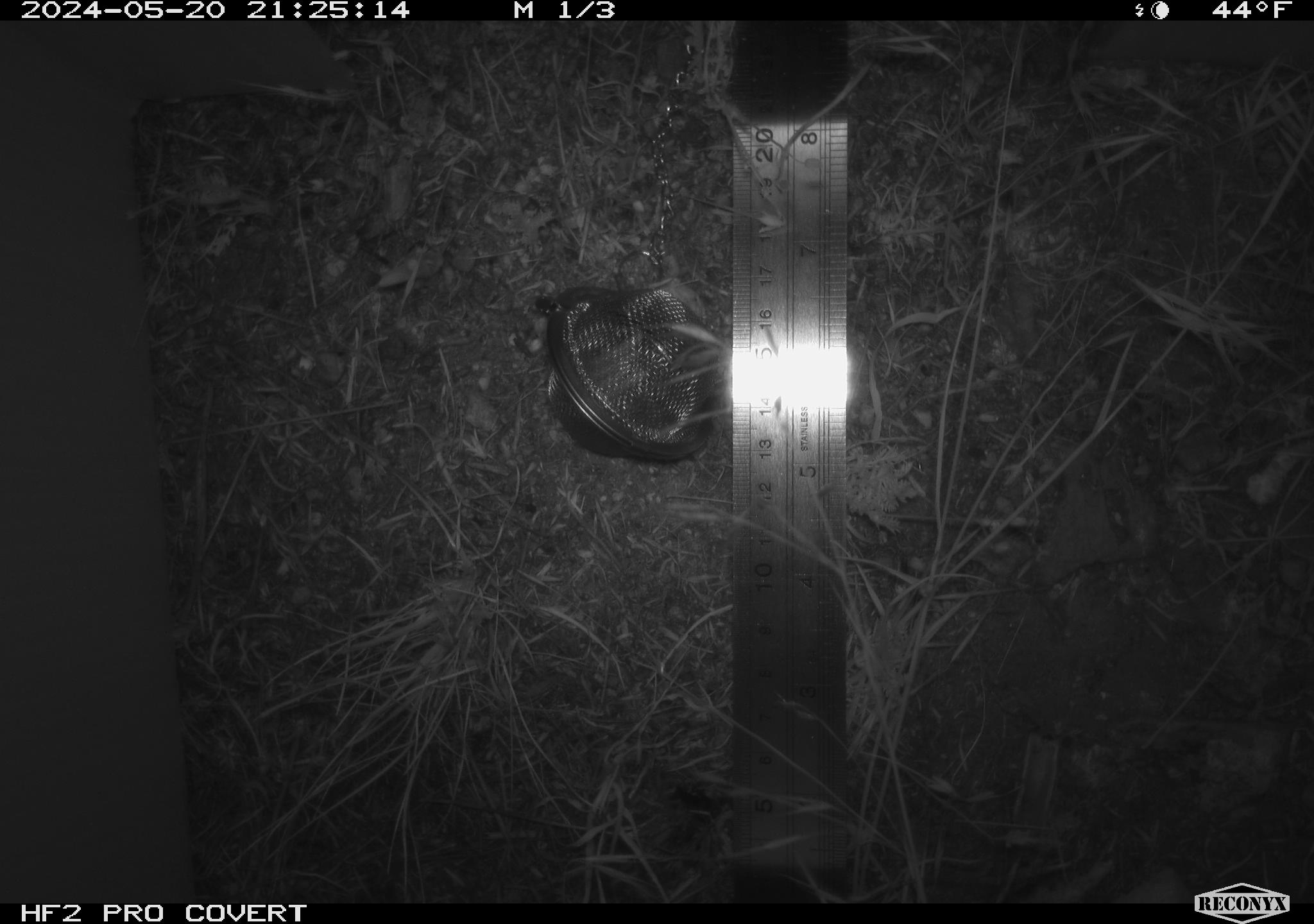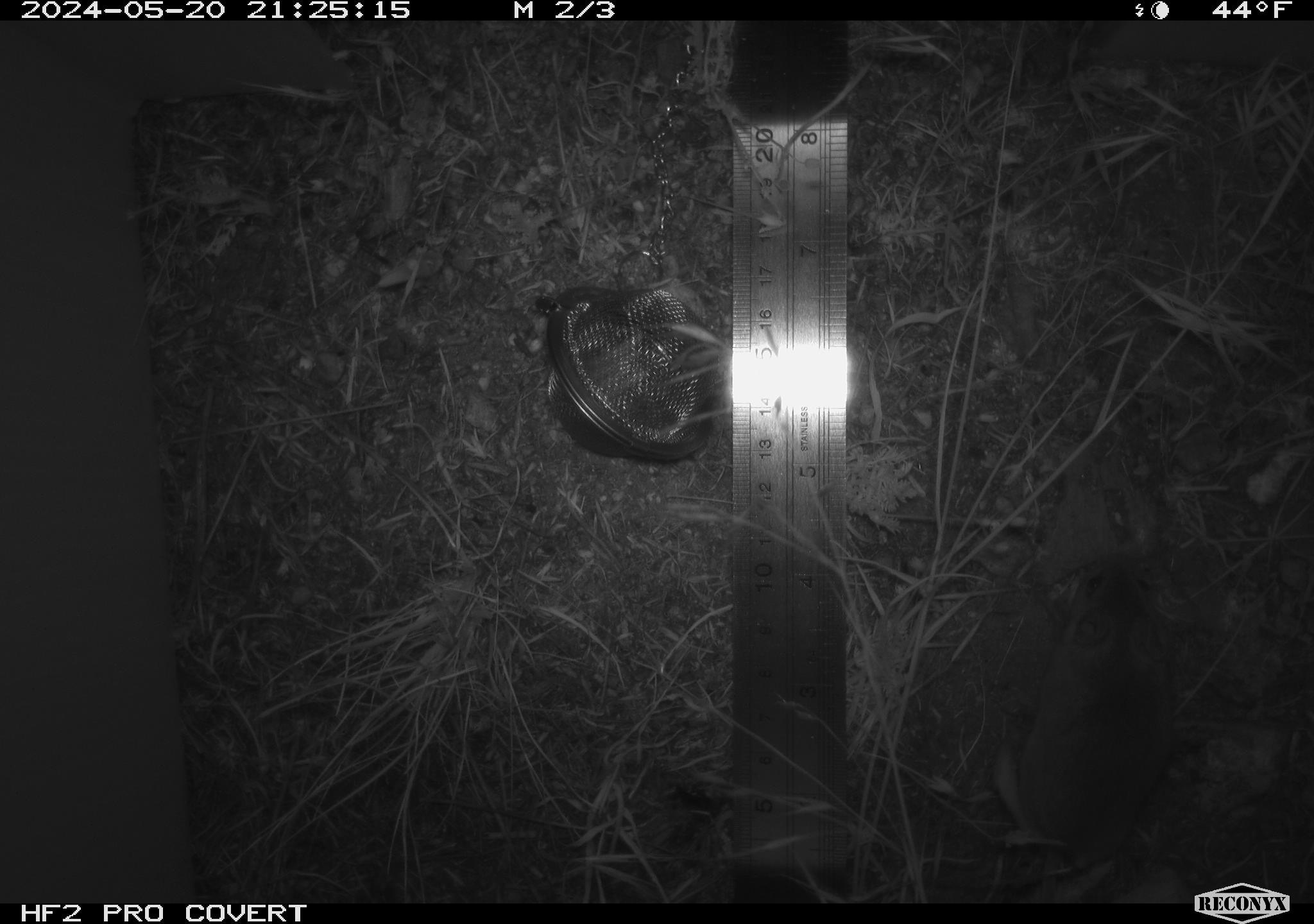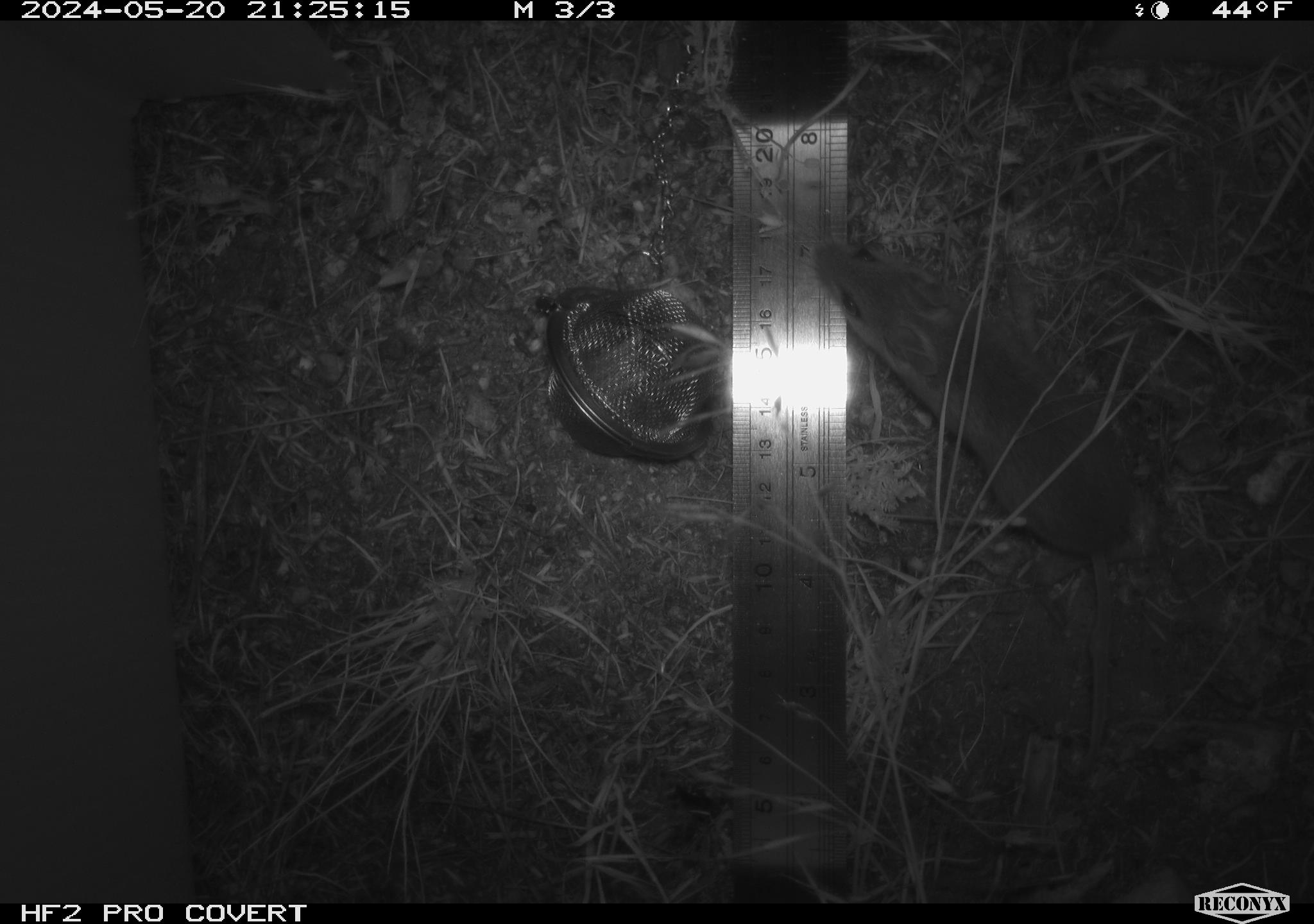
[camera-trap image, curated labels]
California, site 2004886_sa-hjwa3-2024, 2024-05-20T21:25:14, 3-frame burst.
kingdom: Animalia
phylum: Chordata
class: Mammalia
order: Rodentia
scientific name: Rodentia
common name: rodent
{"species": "rodent (Rodentia)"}